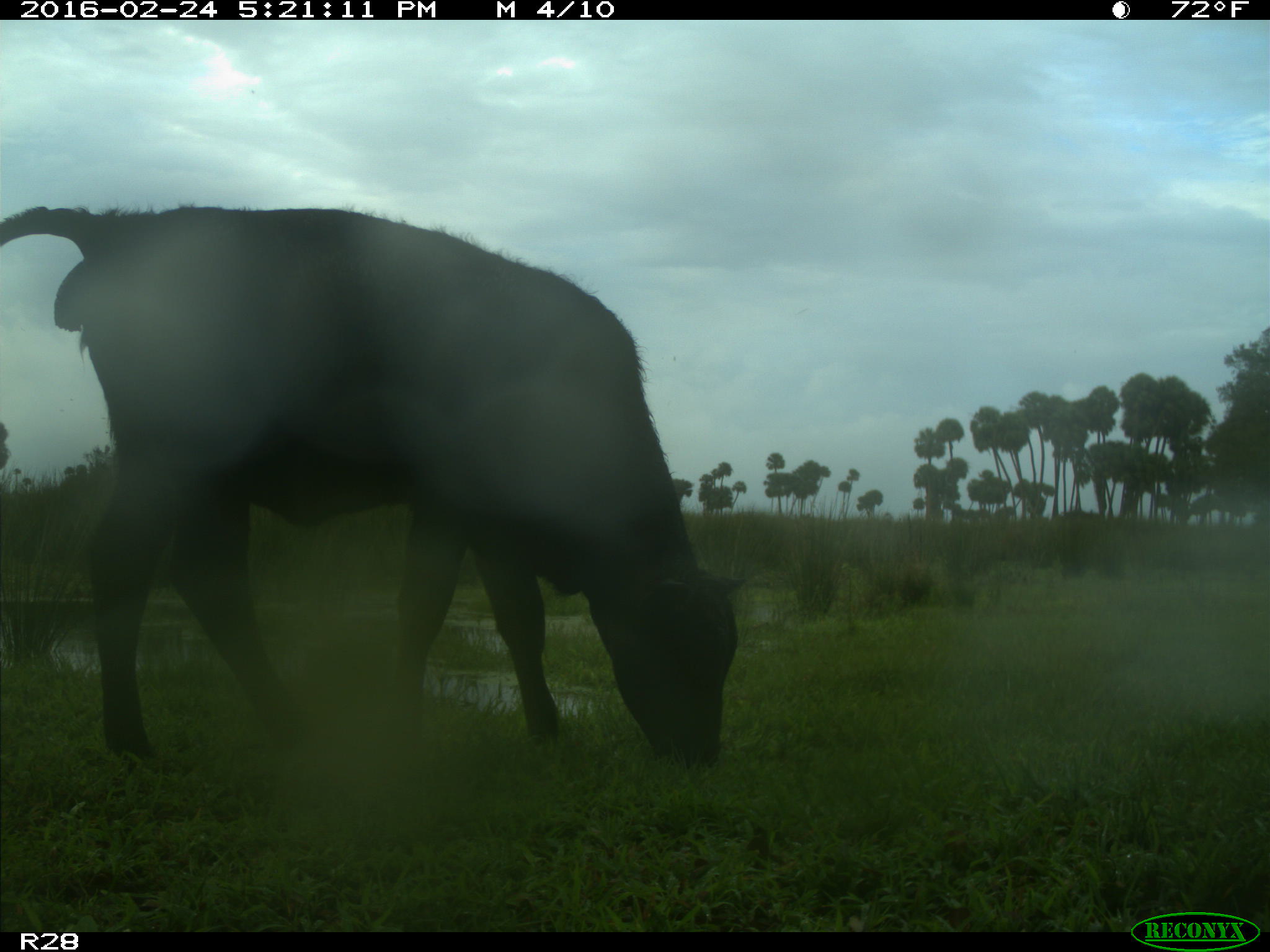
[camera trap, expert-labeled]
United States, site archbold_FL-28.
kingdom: Animalia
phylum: Chordata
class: Mammalia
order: Artiodactyla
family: Bovidae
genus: Bos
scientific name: Bos taurus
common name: domestic cow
Bos taurus (domestic cow).